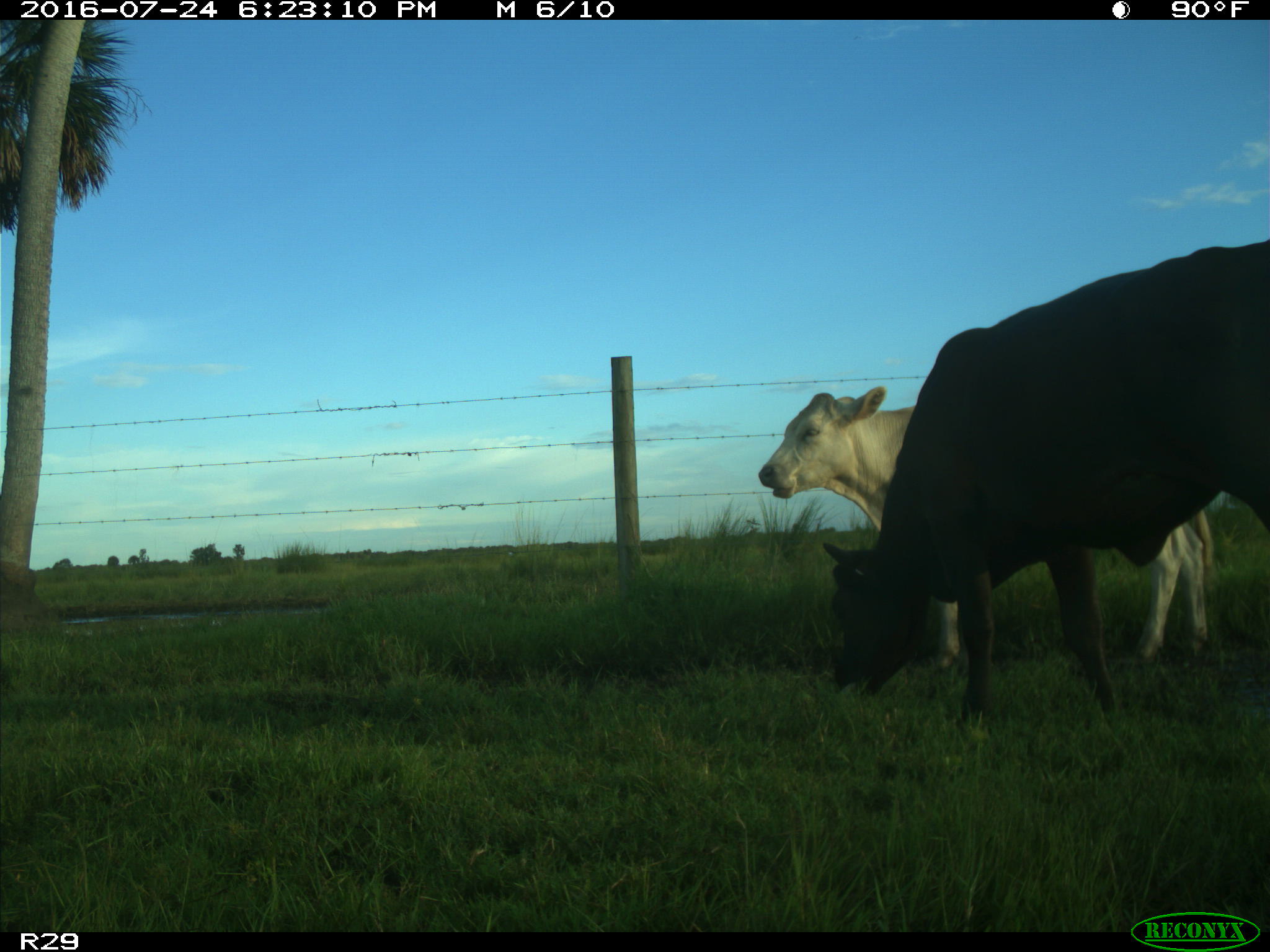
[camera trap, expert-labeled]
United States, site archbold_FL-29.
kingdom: Animalia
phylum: Chordata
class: Mammalia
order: Artiodactyla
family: Bovidae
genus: Bos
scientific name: Bos taurus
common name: domestic cow